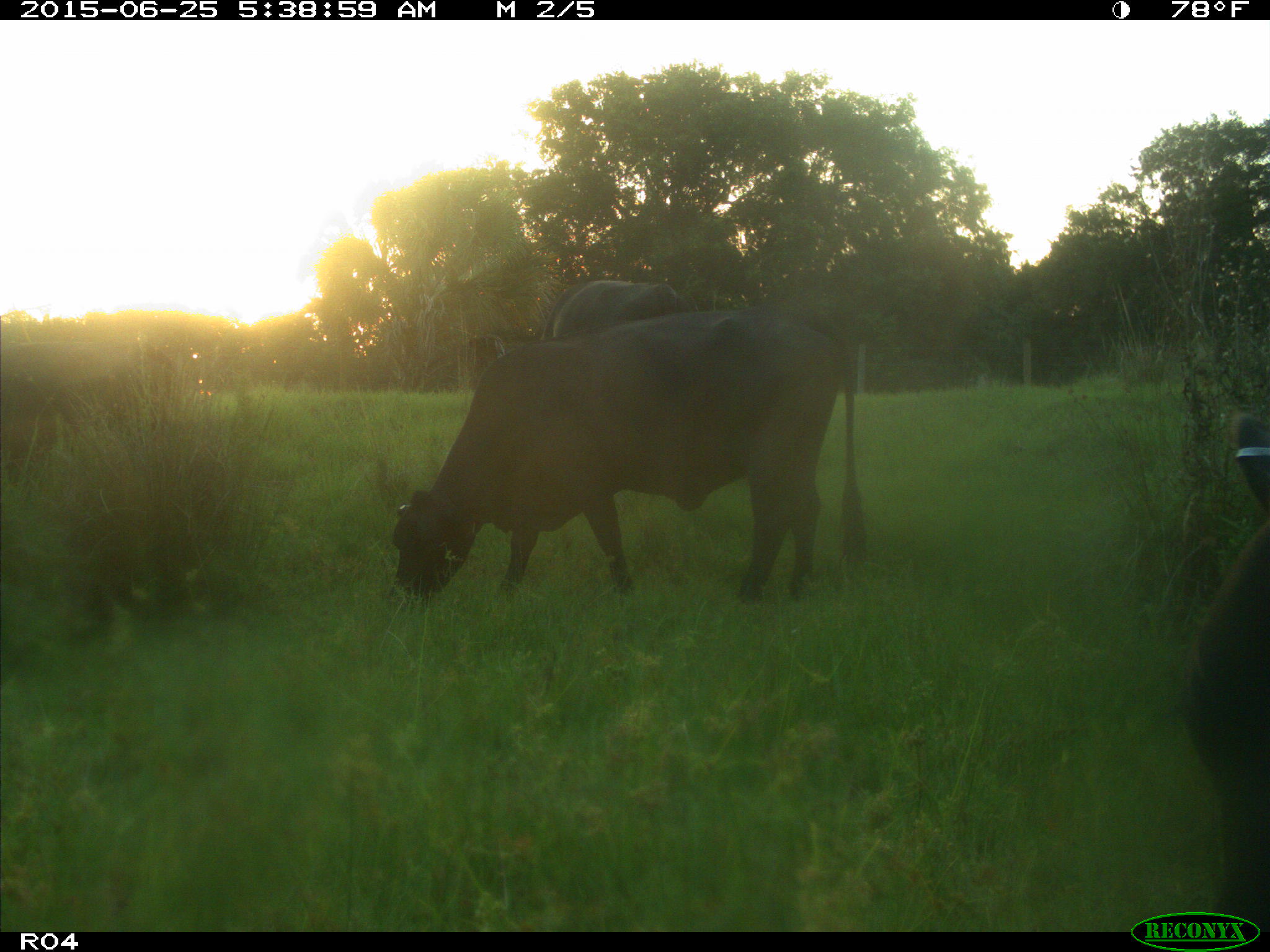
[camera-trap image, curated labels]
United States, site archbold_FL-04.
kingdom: Animalia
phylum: Chordata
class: Mammalia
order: Artiodactyla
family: Bovidae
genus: Bos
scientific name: Bos taurus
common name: domestic cow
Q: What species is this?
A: Bos taurus (domestic cow).